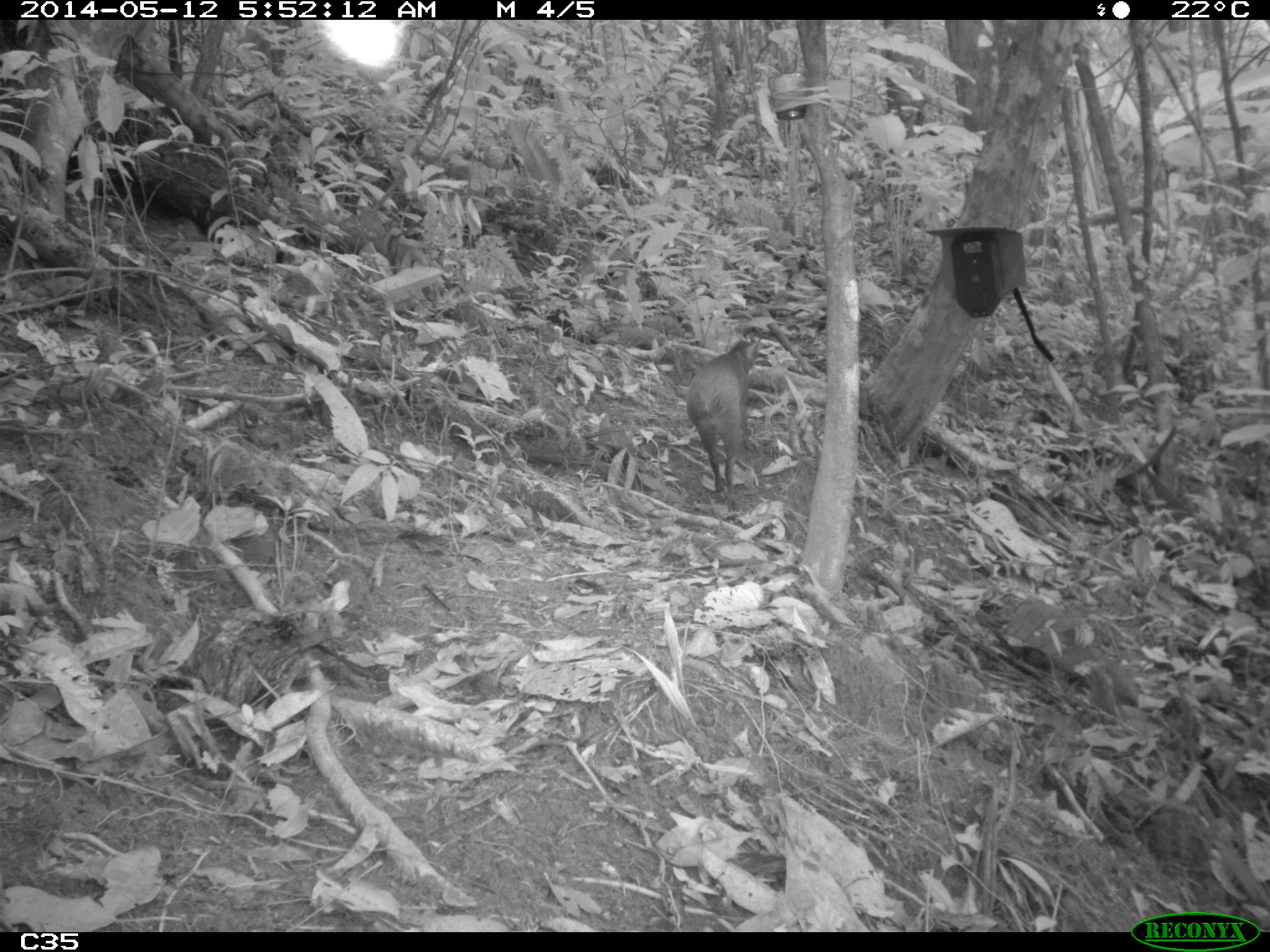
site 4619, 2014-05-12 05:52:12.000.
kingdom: Animalia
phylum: Chordata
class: Mammalia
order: Rodentia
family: Dasyproctidae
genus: Dasyprocta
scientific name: Dasyprocta leporina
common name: red-rumped agouti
Dasyprocta leporina (red-rumped agouti), count 1, age adult.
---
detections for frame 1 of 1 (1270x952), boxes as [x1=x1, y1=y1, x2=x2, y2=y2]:
dasyprocta leporina: [x1=686, y1=334, x2=763, y2=512]